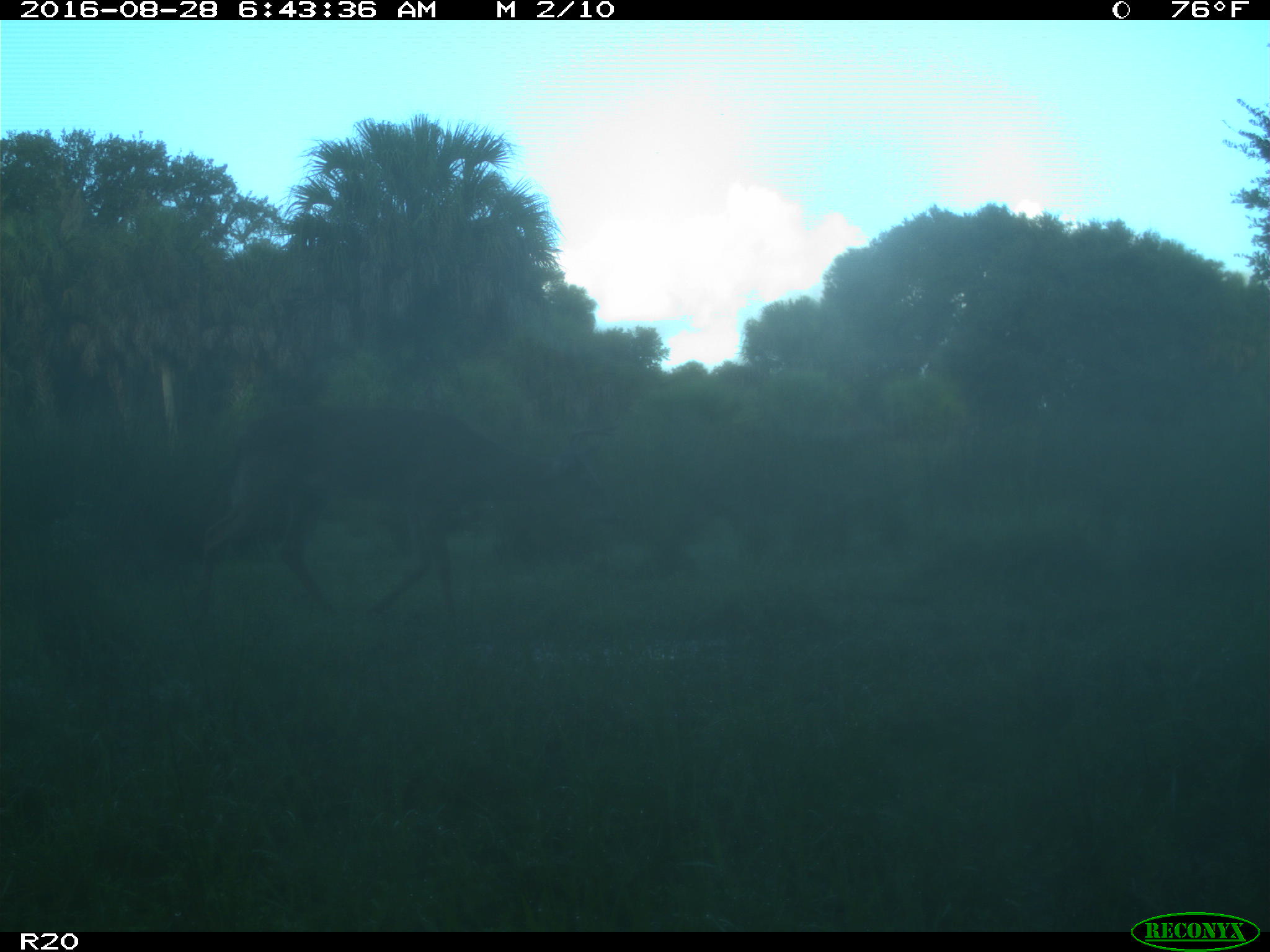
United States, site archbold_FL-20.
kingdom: Animalia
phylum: Chordata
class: Mammalia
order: Artiodactyla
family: Cervidae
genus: Odocoileus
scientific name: Odocoileus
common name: deer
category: unidentified deer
Unidentified deer (deer) (Odocoileus).